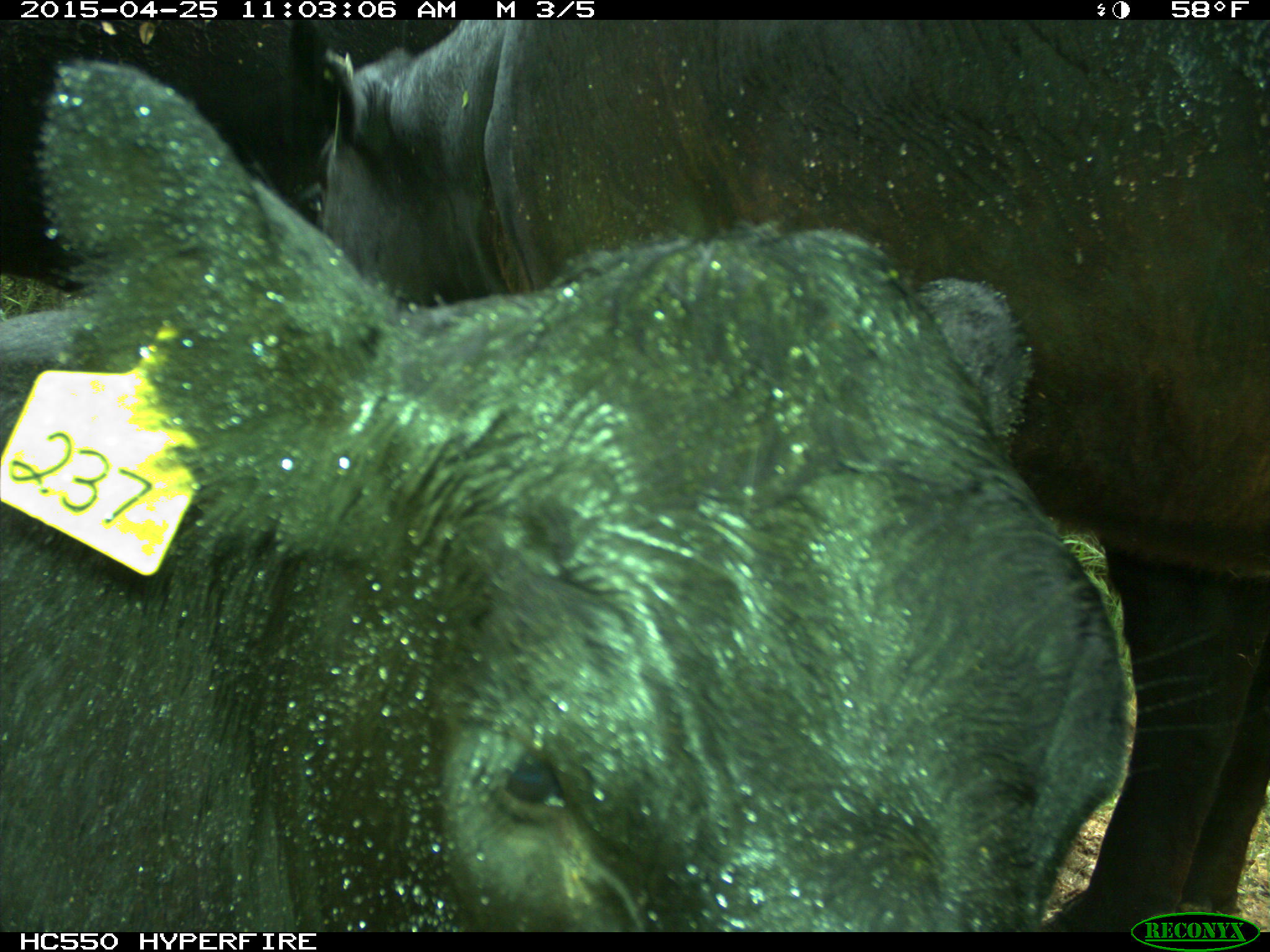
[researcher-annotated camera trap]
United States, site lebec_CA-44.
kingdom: Animalia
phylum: Chordata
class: Mammalia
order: Artiodactyla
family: Suidae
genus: Sus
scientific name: Sus scrofa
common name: wild boar